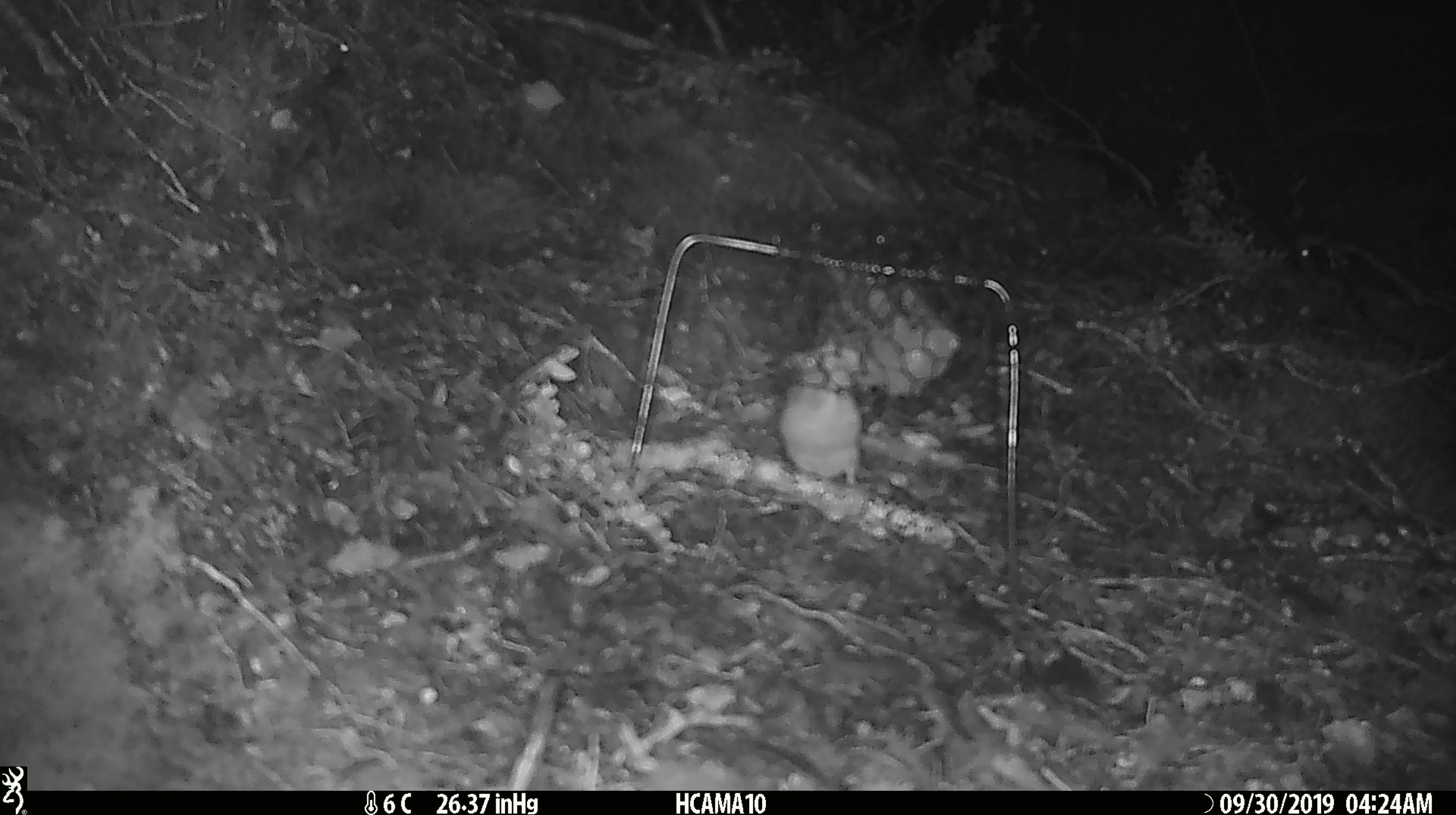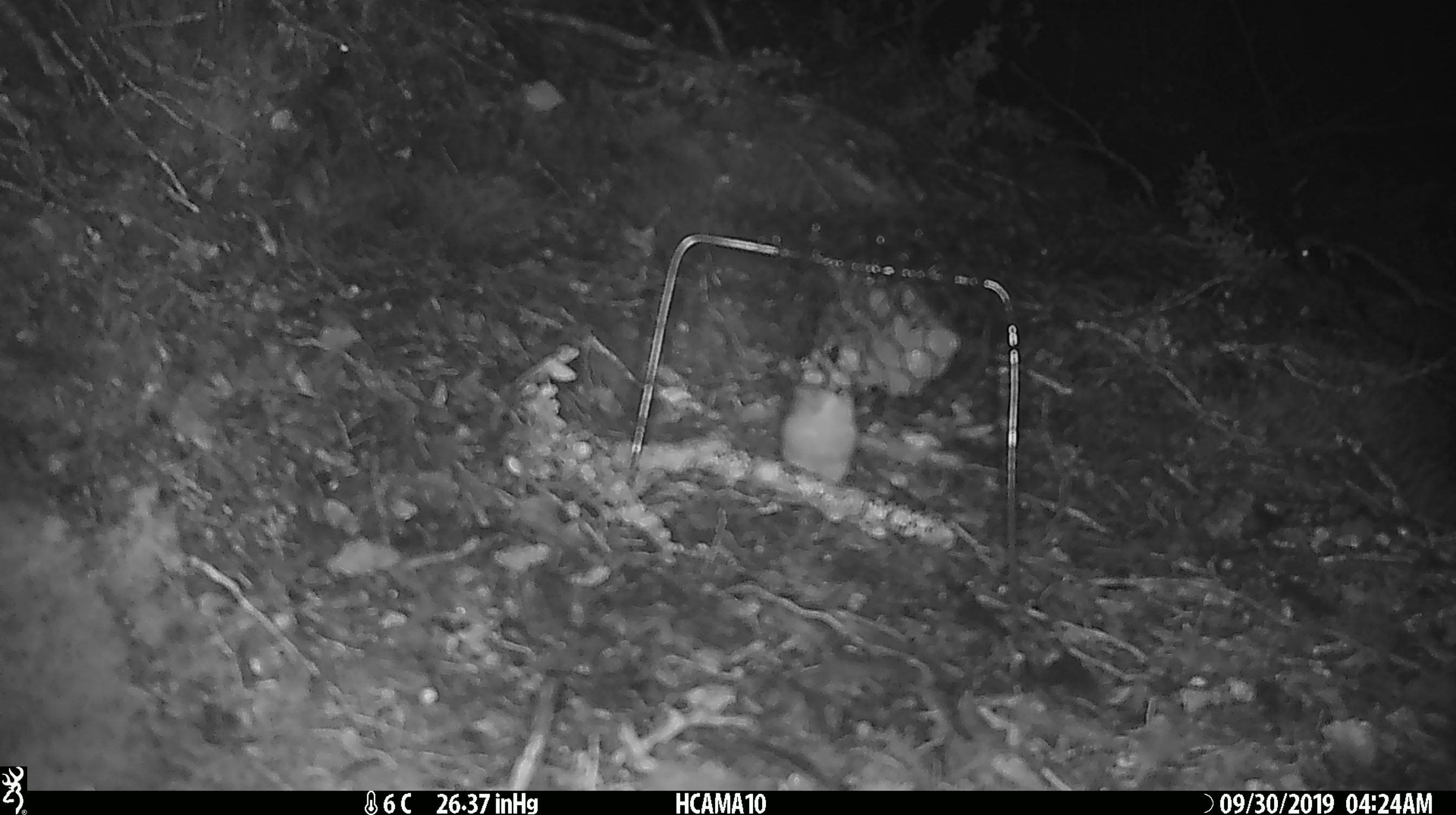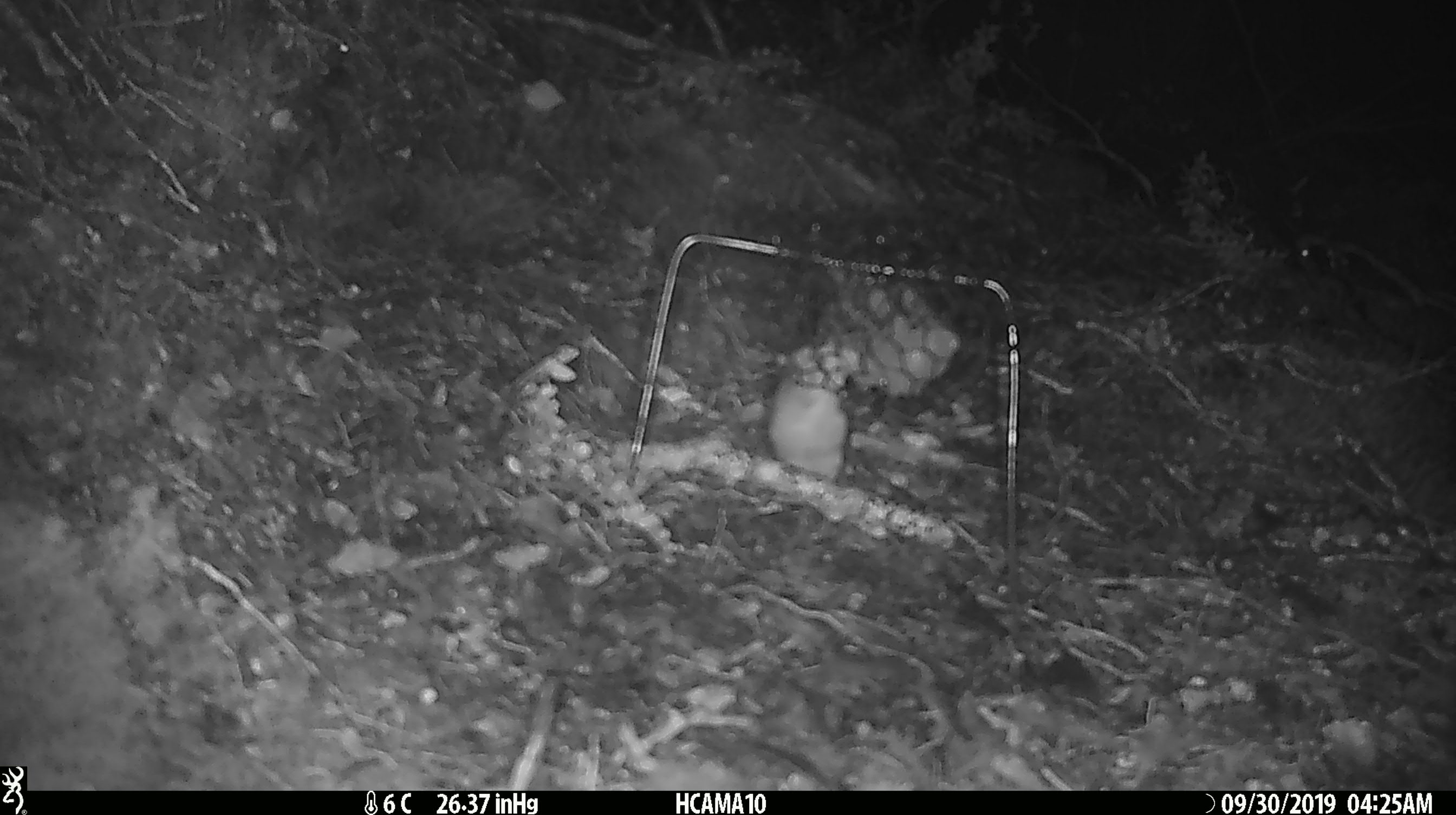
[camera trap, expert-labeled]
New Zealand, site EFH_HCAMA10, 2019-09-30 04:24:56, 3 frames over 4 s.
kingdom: Animalia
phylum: Chordata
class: Mammalia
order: Rodentia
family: Muridae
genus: Mus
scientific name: Mus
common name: mouse